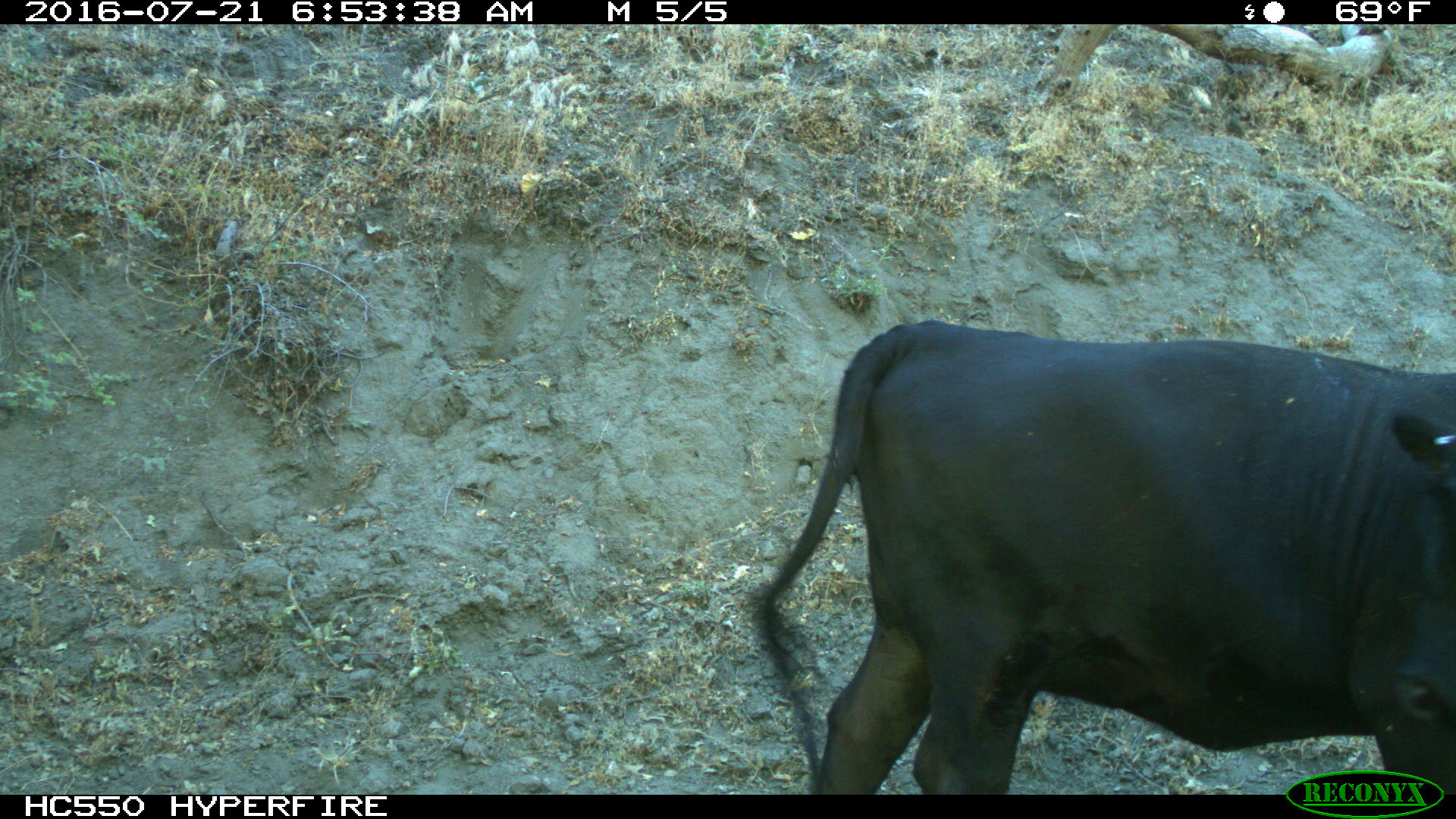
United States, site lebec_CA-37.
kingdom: Animalia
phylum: Chordata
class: Mammalia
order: Artiodactyla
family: Bovidae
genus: Bos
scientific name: Bos taurus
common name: domestic cow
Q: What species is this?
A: Bos taurus (domestic cow).